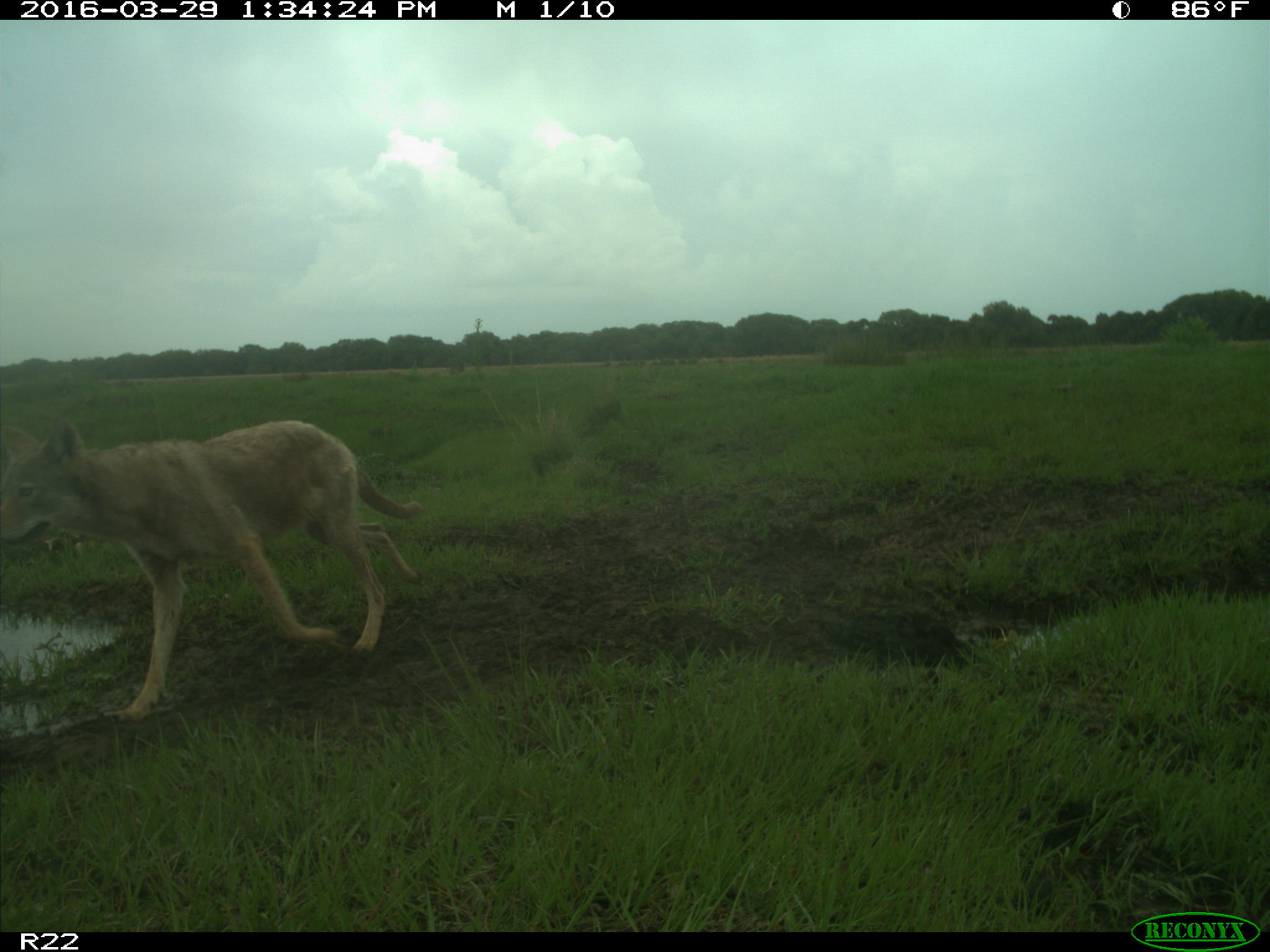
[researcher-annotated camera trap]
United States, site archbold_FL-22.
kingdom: Animalia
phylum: Chordata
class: Mammalia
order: Carnivora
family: Canidae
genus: Canis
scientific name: Canis latrans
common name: coyote